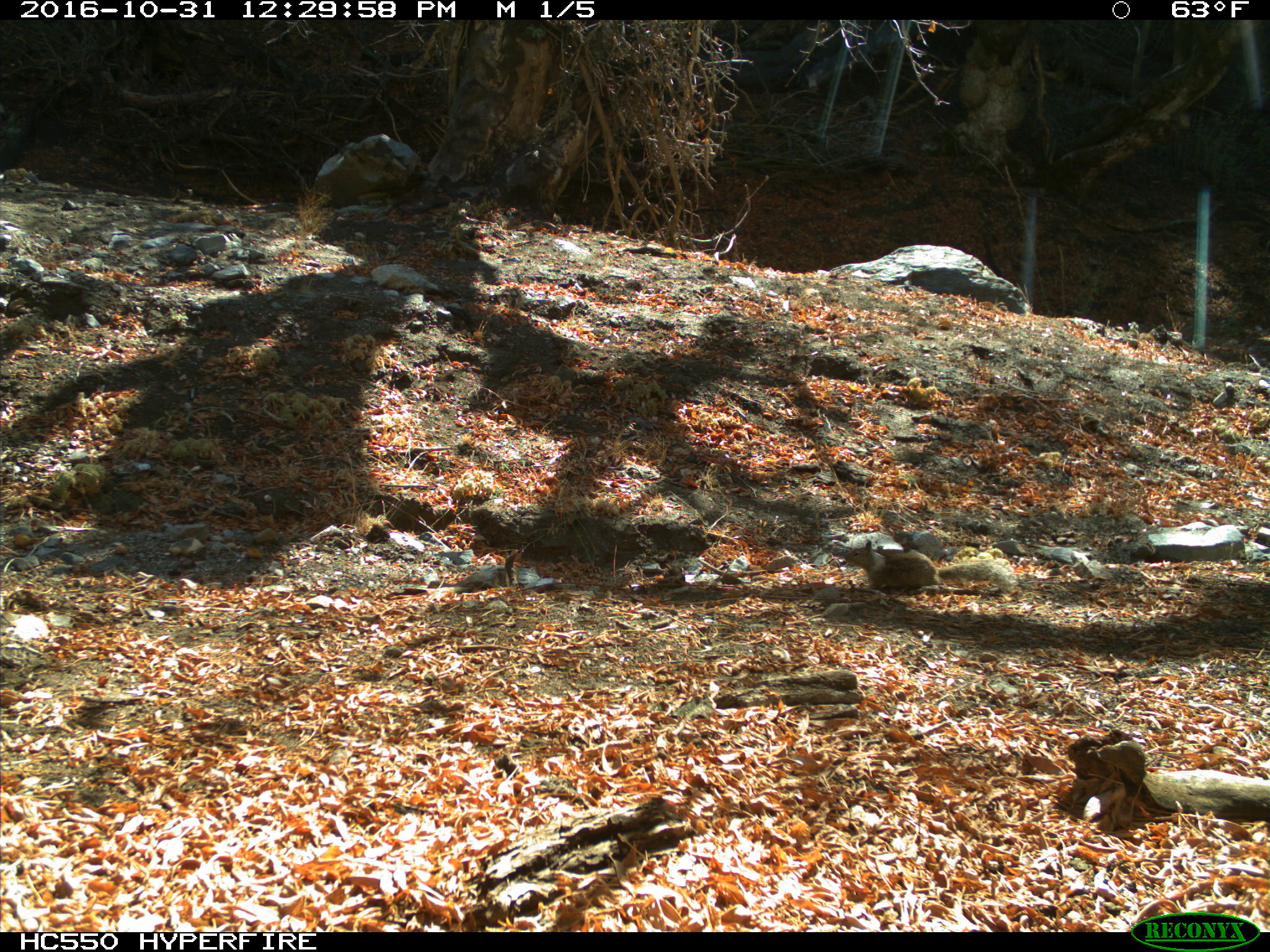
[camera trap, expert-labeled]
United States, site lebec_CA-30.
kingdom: Animalia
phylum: Chordata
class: Mammalia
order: Rodentia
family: Sciuridae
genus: Otospermophilus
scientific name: Otospermophilus beecheyi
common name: california ground squirrel